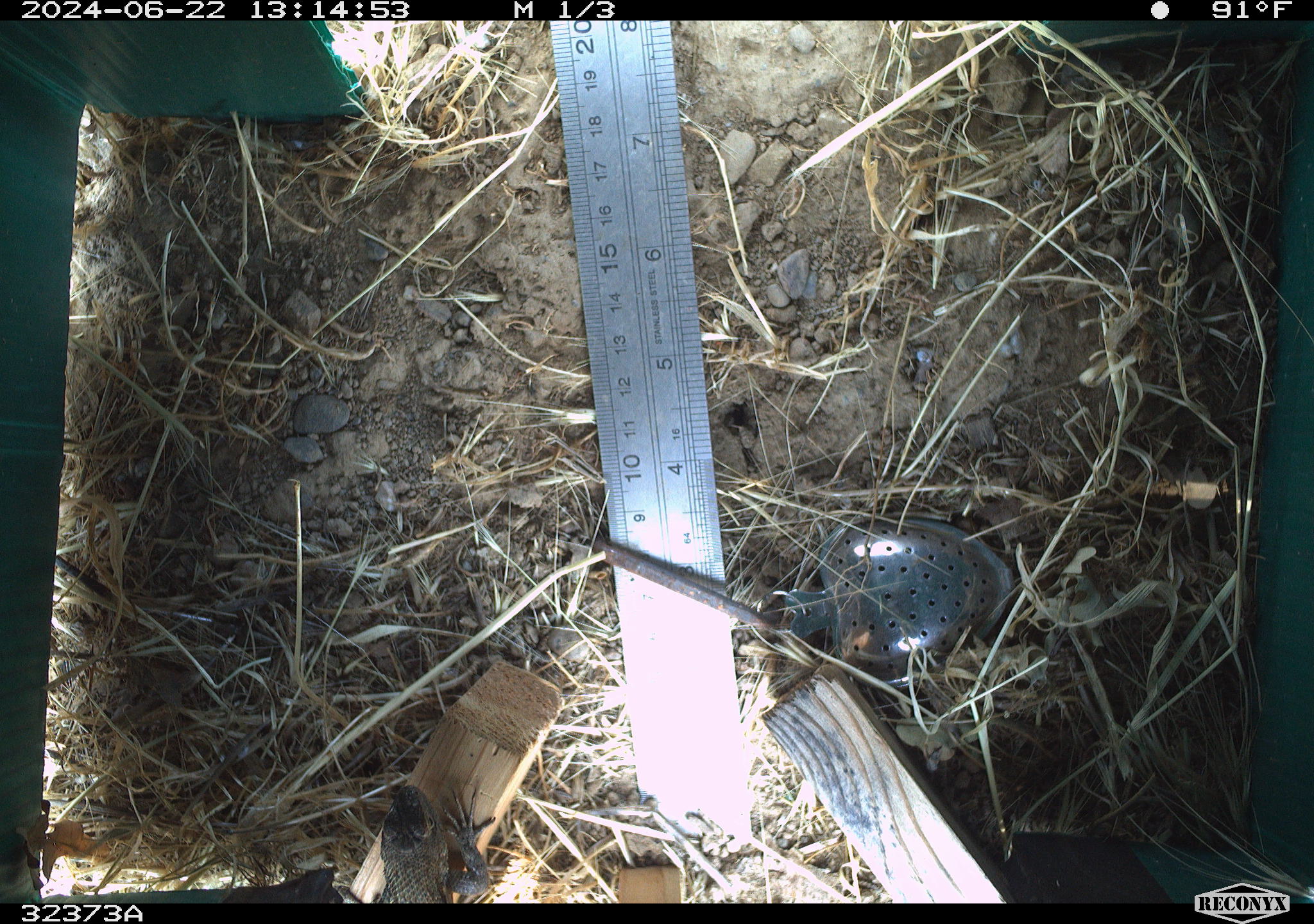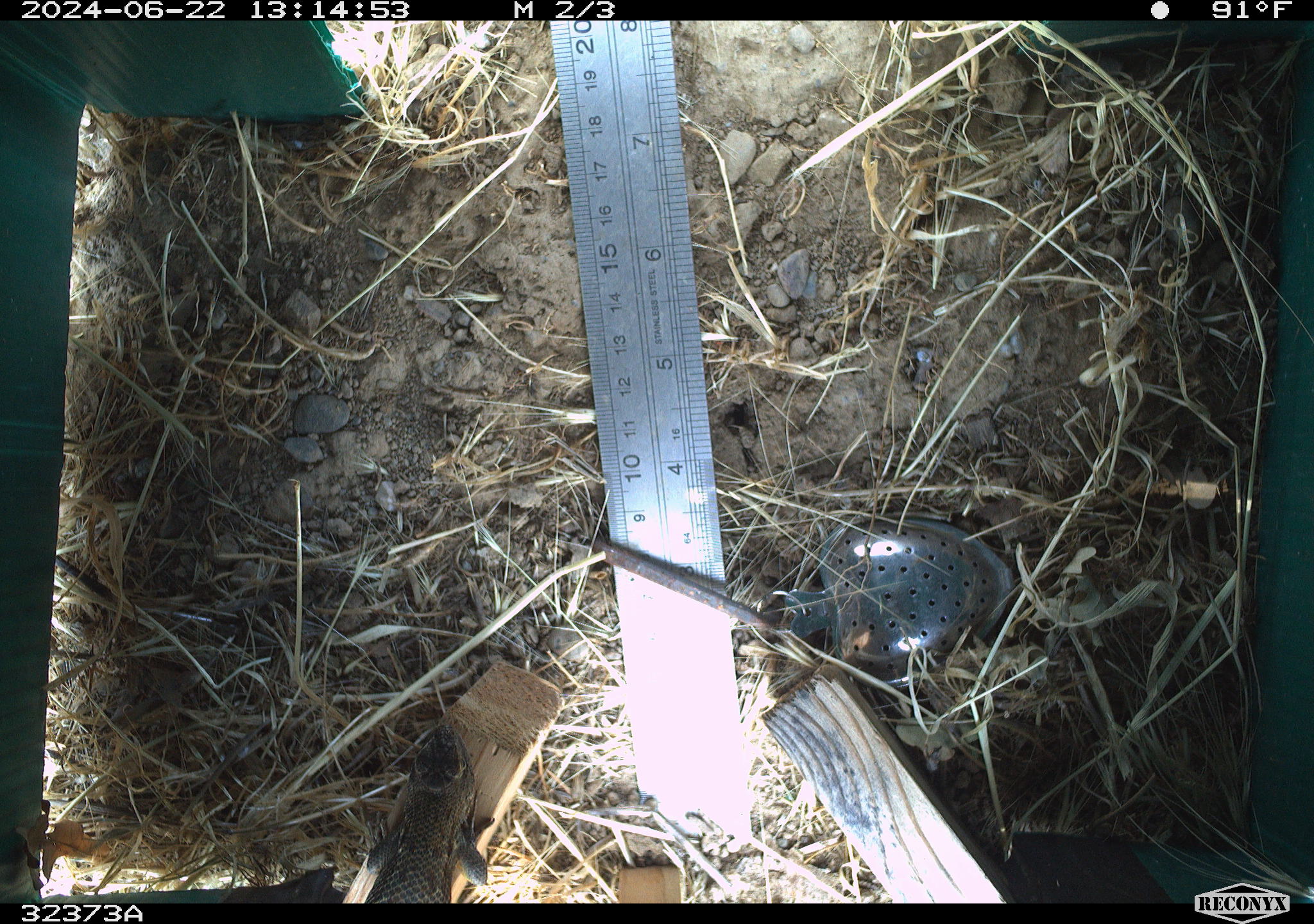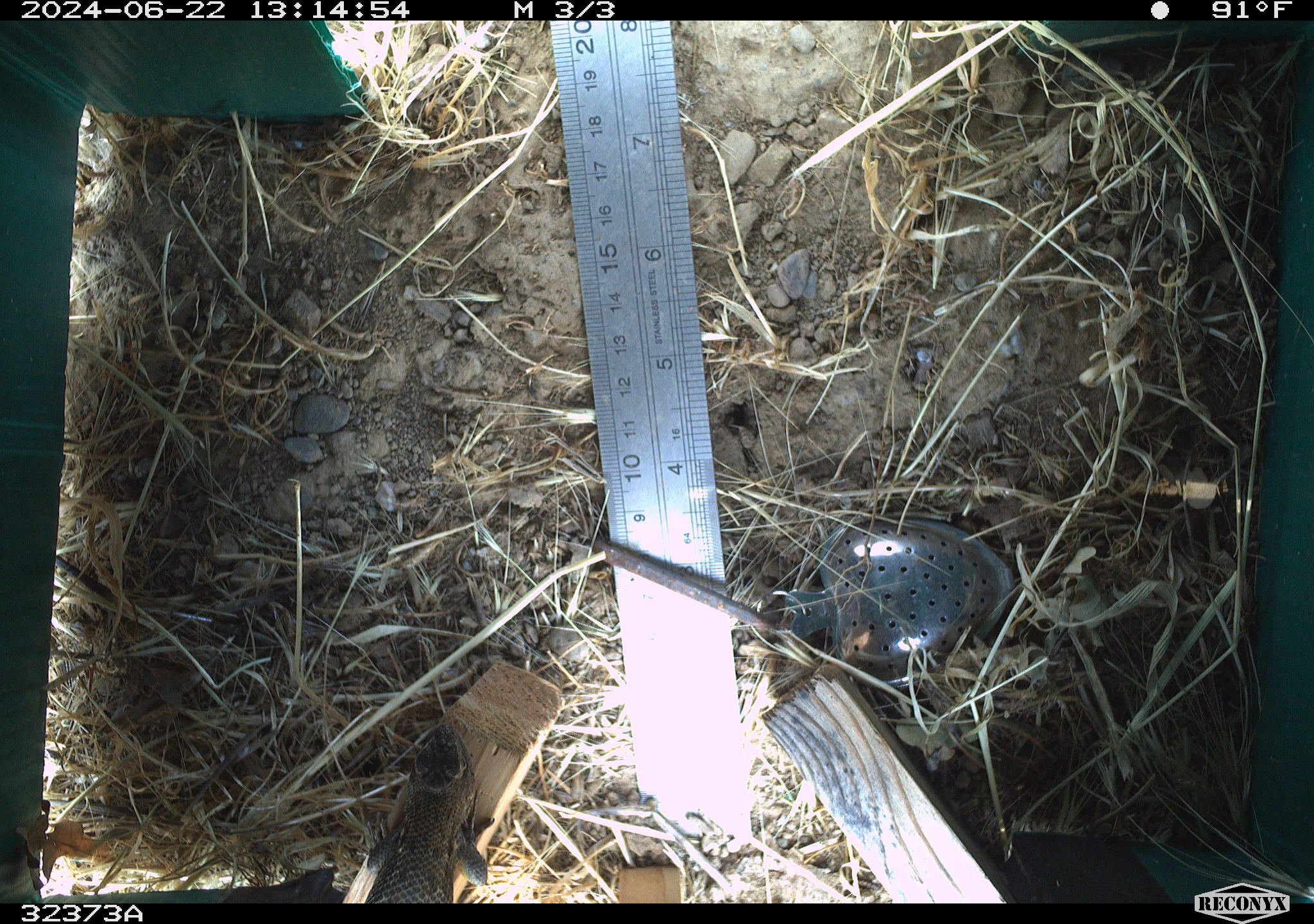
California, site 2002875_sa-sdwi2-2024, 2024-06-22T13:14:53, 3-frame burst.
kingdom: Animalia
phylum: Chordata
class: Reptilia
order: Squamata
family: Phrynosomatidae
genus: Sceloporus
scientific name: Sceloporus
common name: spiny lizards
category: sceloporus species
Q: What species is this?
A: Sceloporus species (spiny lizards) (Sceloporus).